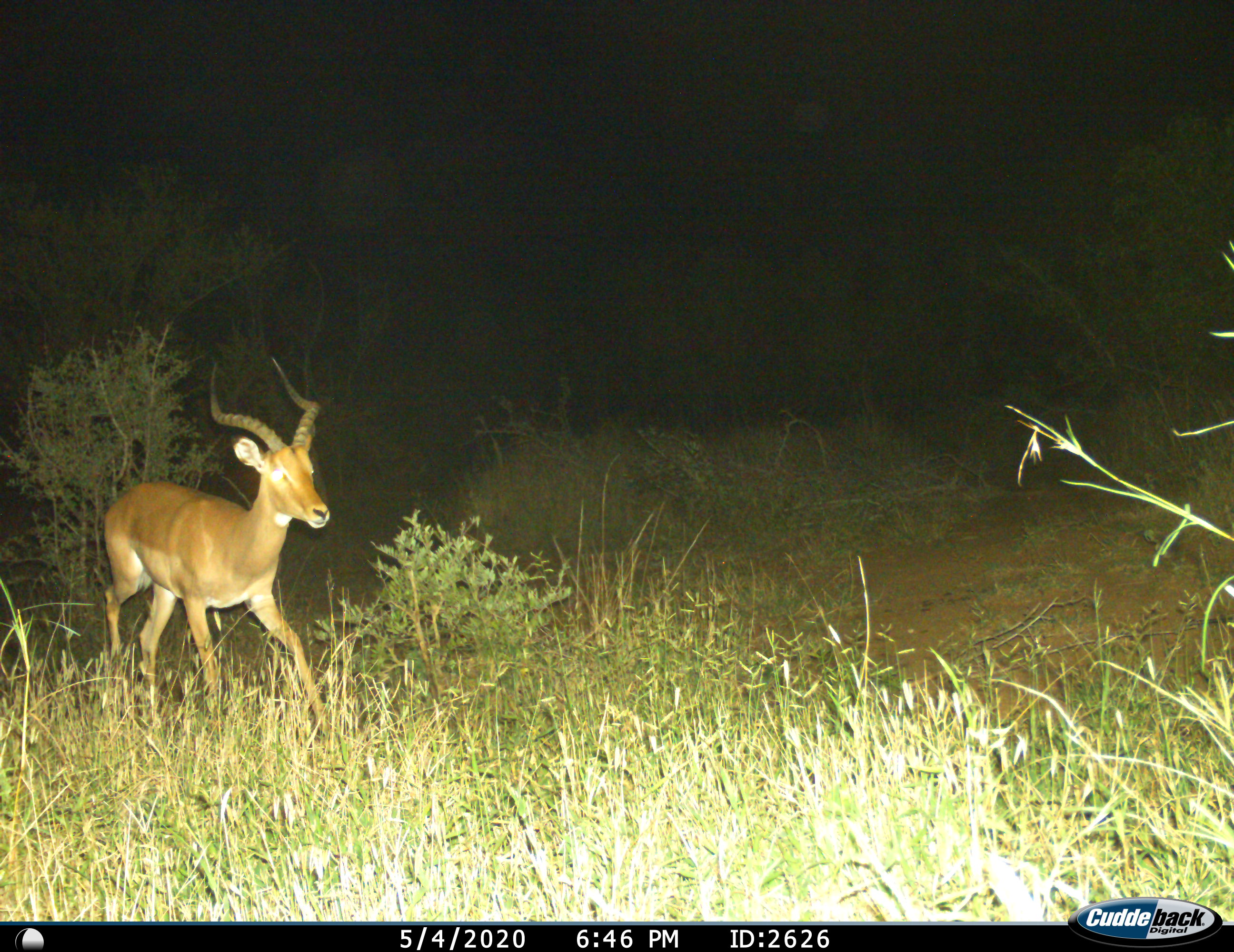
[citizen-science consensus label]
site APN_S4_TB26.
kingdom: Animalia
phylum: Chordata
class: Mammalia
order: Artiodactyla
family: Bovidae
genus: Aepyceros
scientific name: Aepyceros melampus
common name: impala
Impala (Aepyceros melampus), count 1. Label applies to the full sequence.